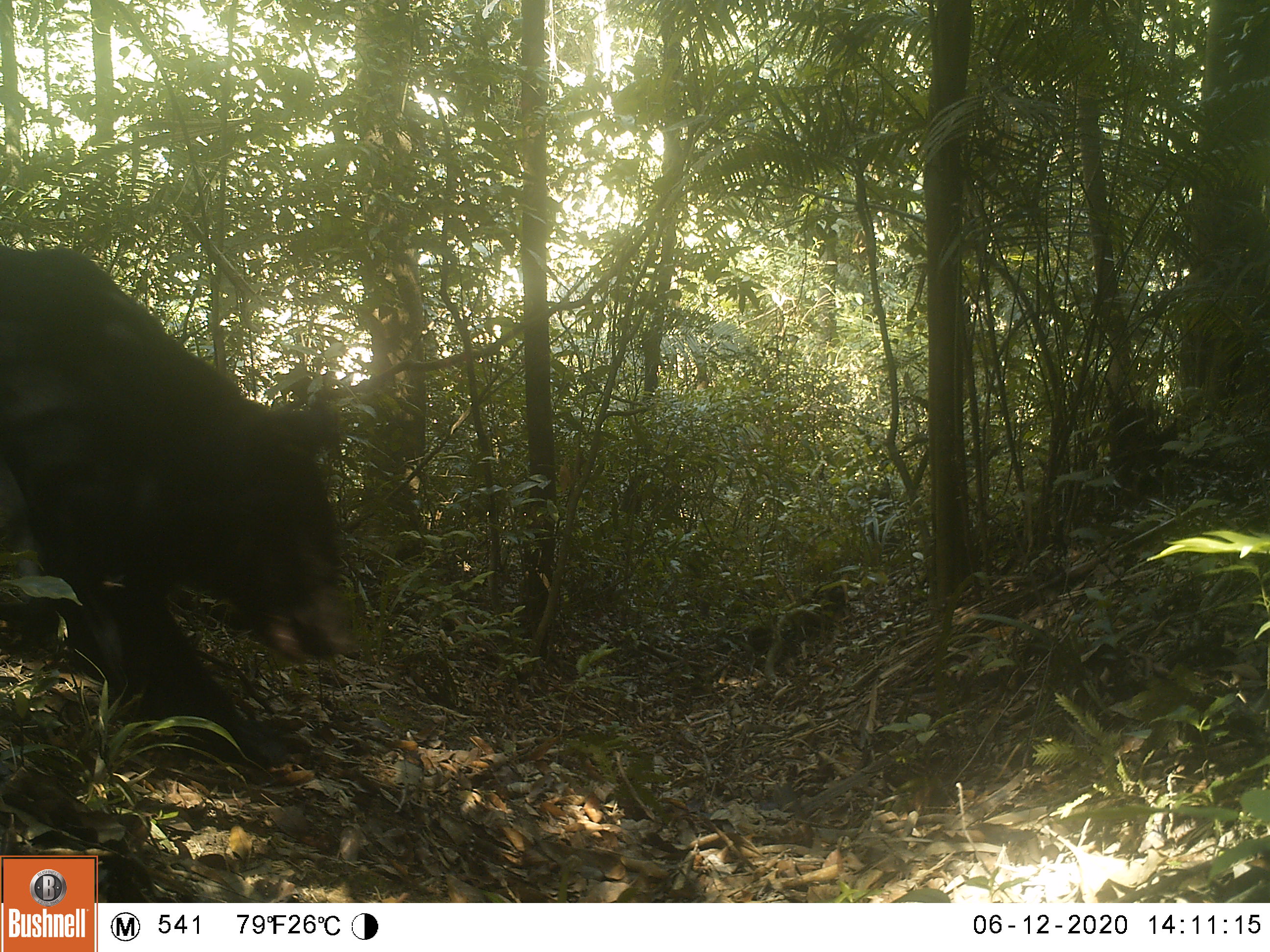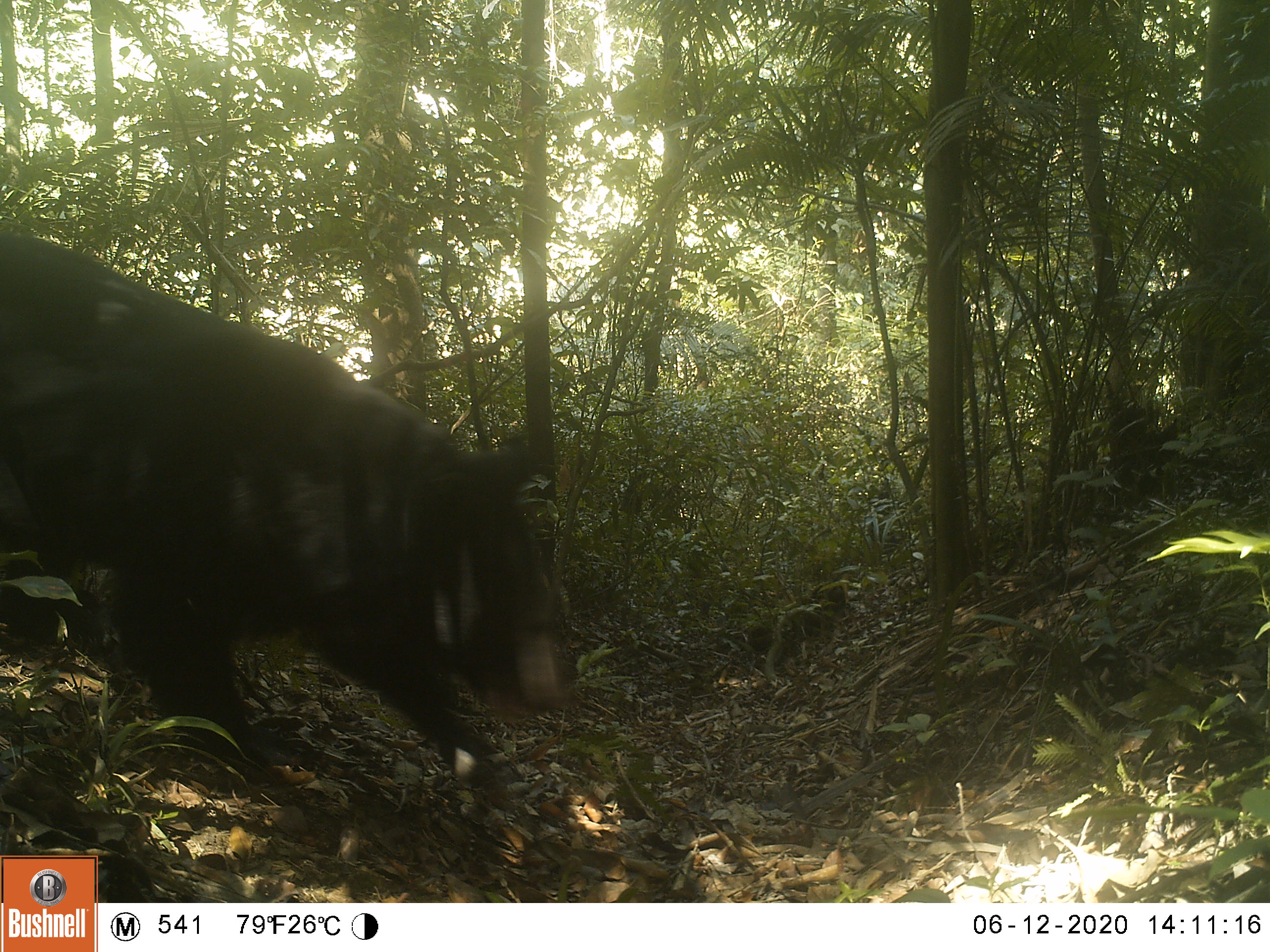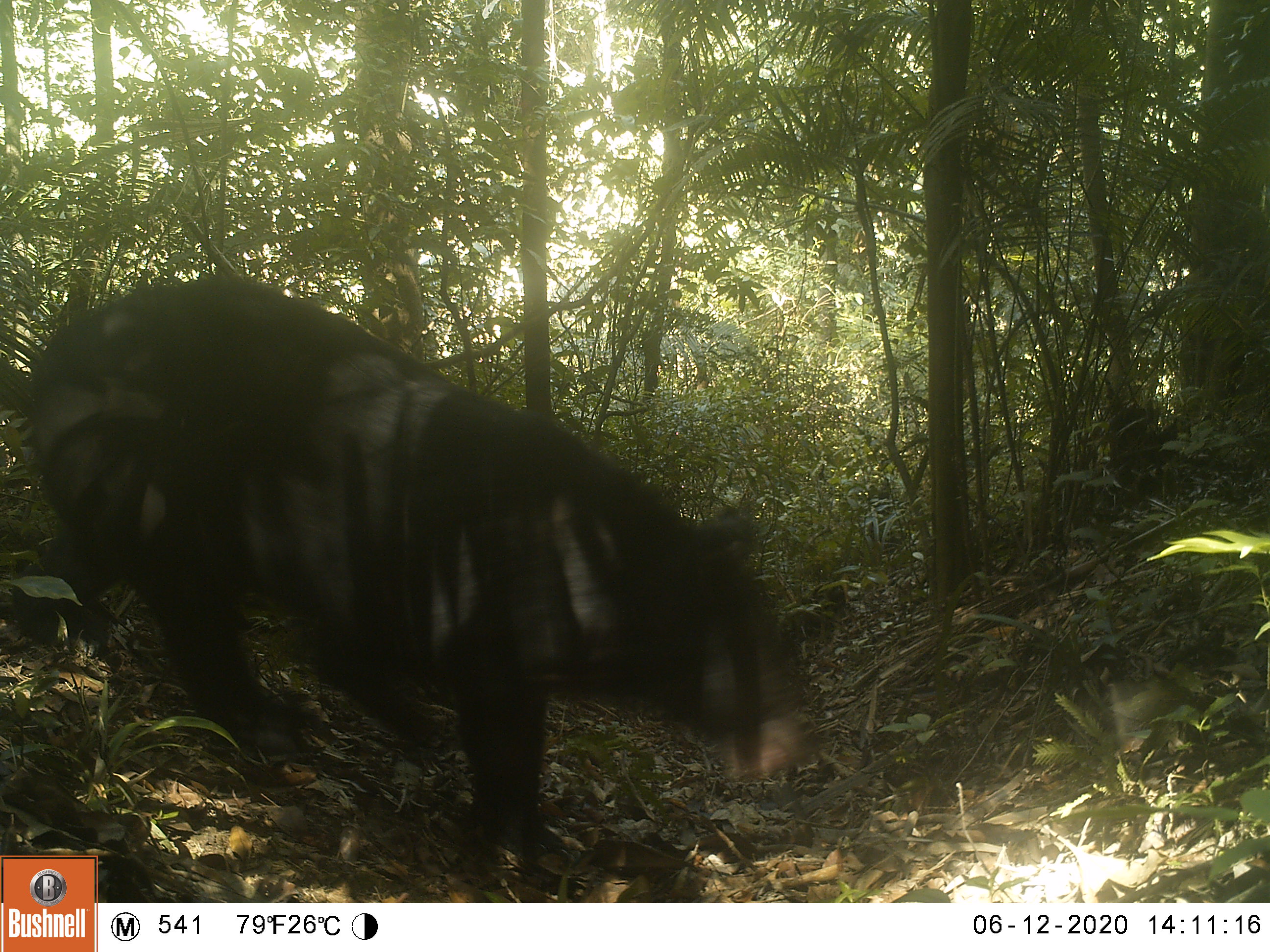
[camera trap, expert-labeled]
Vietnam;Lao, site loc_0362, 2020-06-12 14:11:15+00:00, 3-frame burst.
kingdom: Animalia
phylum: Chordata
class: Mammalia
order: Carnivora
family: Ursidae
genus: Ursus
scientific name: Ursus thibetanus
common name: asian black bear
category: asiatic black bear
Asiatic black bear (asian black bear) (Ursus thibetanus). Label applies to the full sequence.